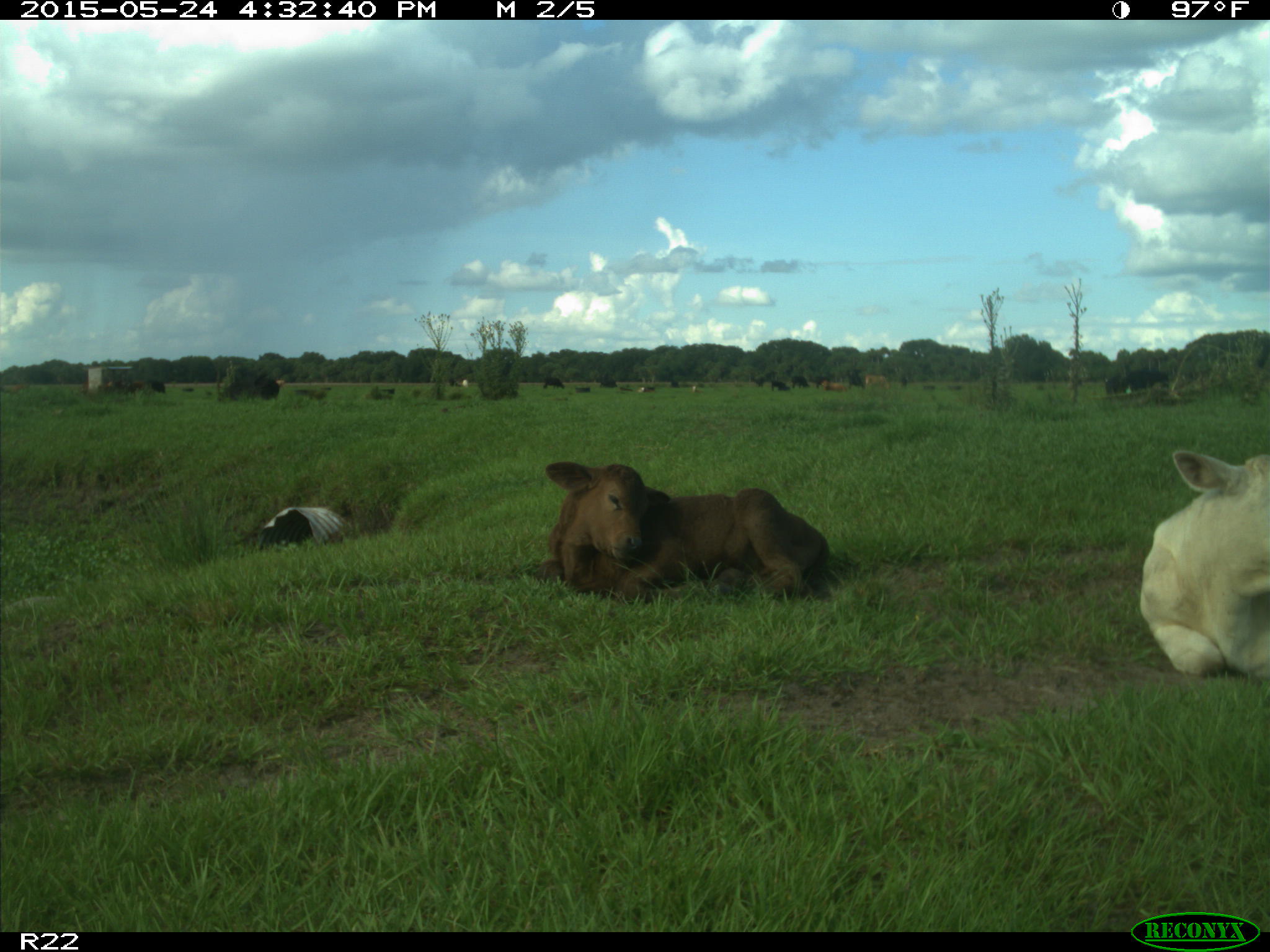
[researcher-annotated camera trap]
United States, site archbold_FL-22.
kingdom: Animalia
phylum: Chordata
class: Mammalia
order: Artiodactyla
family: Bovidae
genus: Bos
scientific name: Bos taurus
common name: domestic cow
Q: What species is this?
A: Bos taurus (domestic cow).